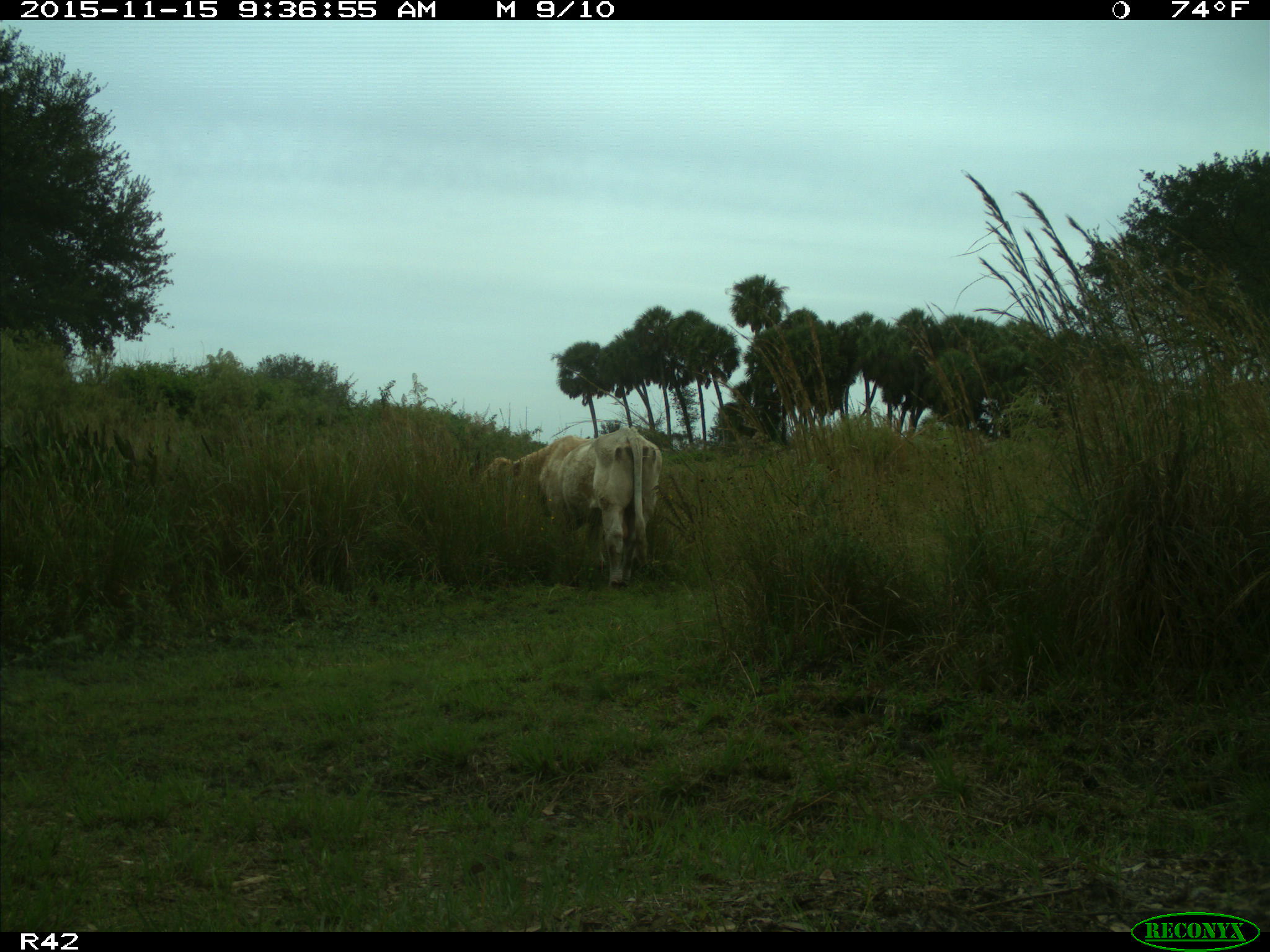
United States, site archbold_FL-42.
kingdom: Animalia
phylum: Chordata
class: Mammalia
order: Artiodactyla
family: Bovidae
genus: Bos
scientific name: Bos taurus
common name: domestic cow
Bos taurus (domestic cow).